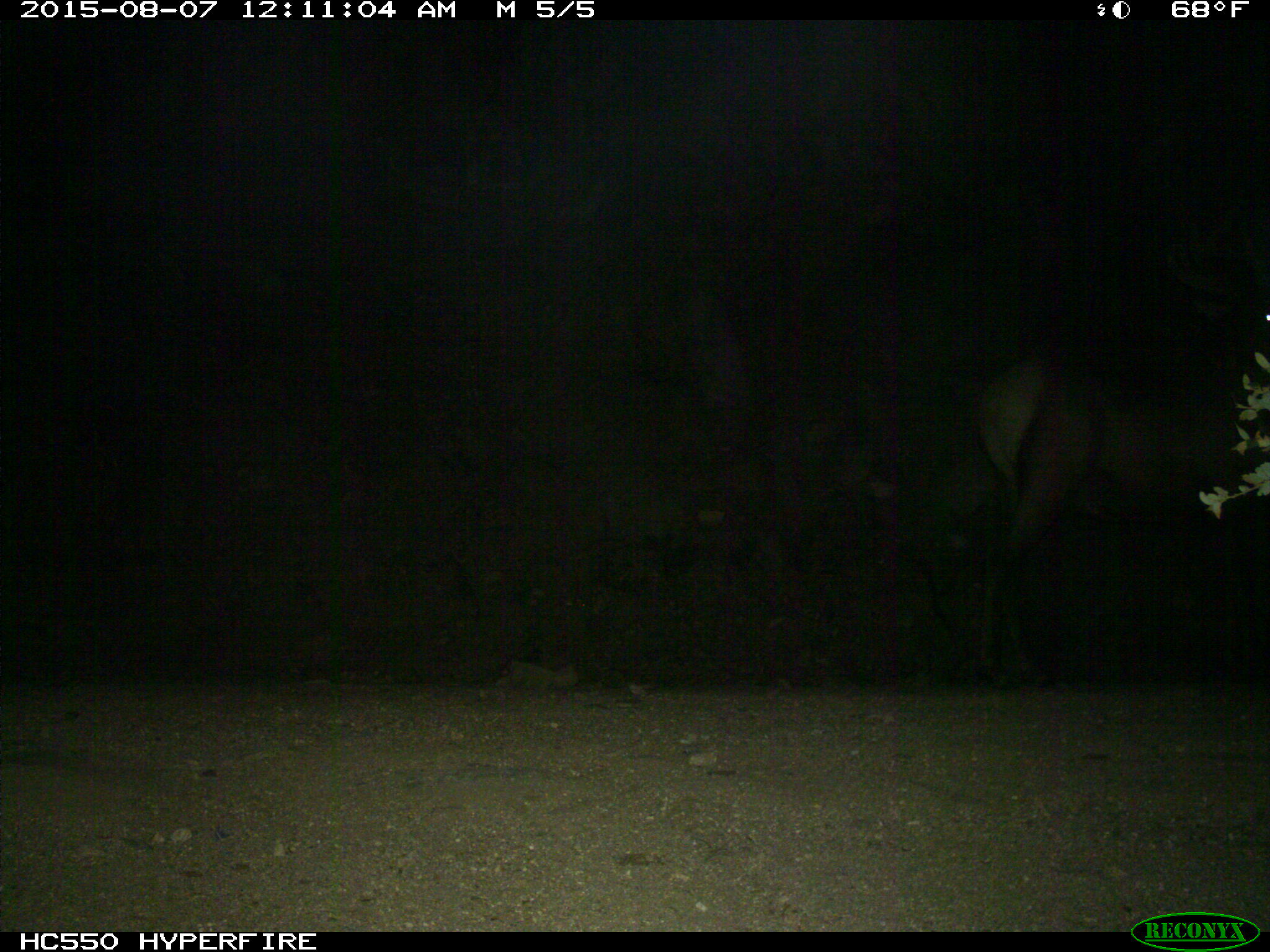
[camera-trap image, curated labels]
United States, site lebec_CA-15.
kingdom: Animalia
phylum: Chordata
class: Mammalia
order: Artiodactyla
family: Cervidae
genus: Cervus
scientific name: Cervus canadensis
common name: elk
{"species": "Cervus canadensis (elk)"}